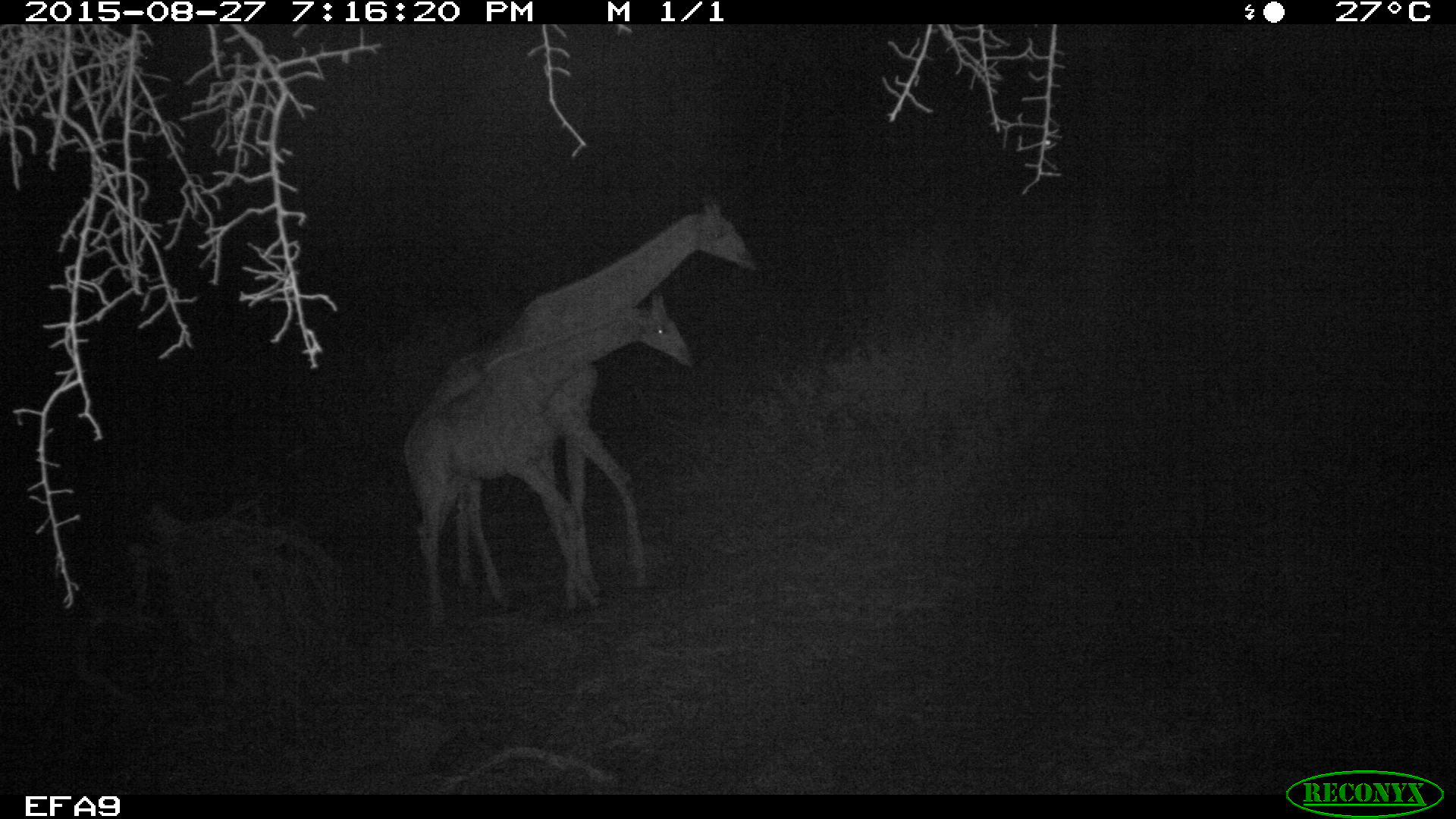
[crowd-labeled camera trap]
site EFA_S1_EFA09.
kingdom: Animalia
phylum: Chordata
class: Mammalia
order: Artiodactyla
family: Giraffidae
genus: Giraffa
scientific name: Giraffa camelopardalis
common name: giraffe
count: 2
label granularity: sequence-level